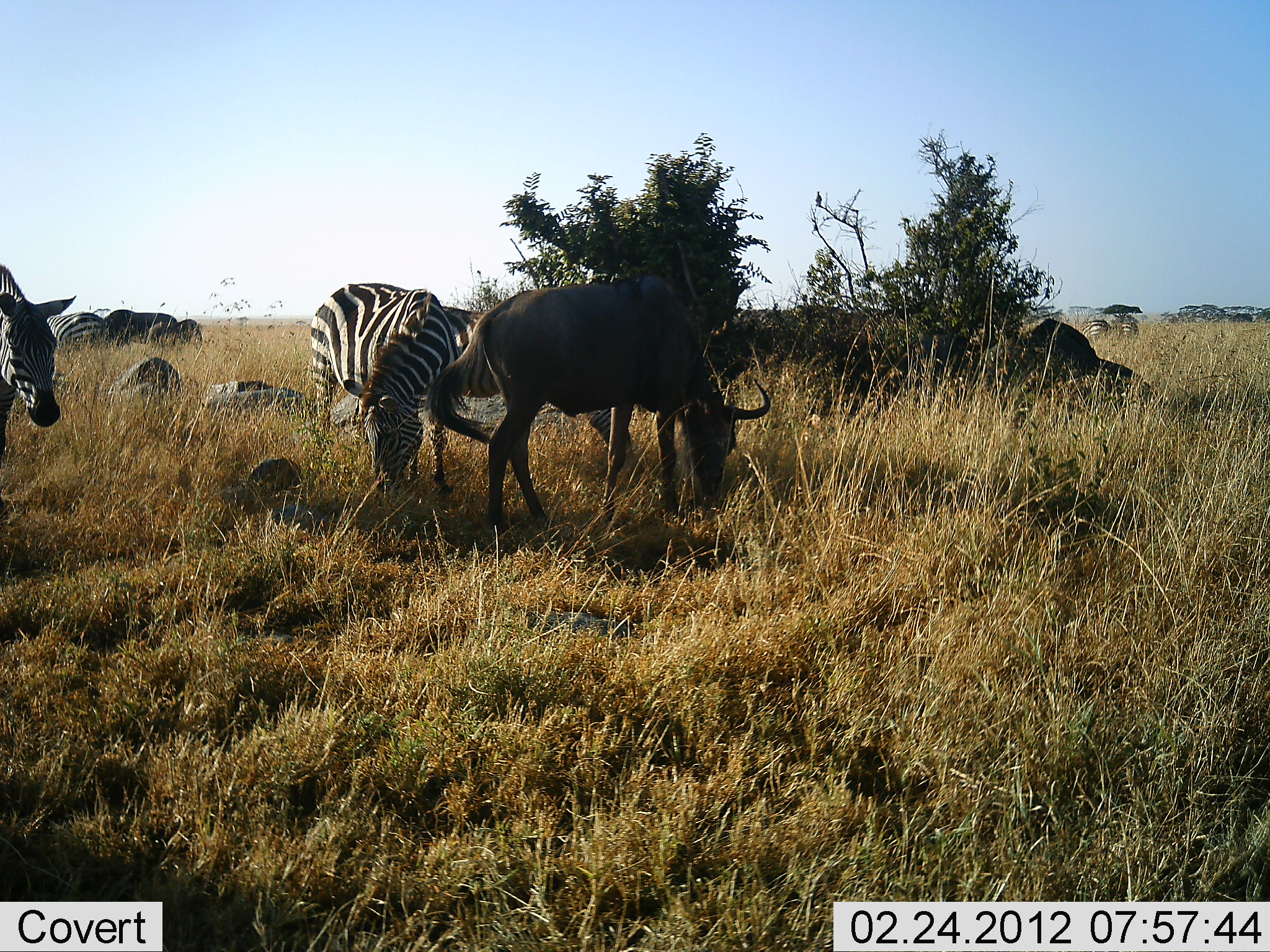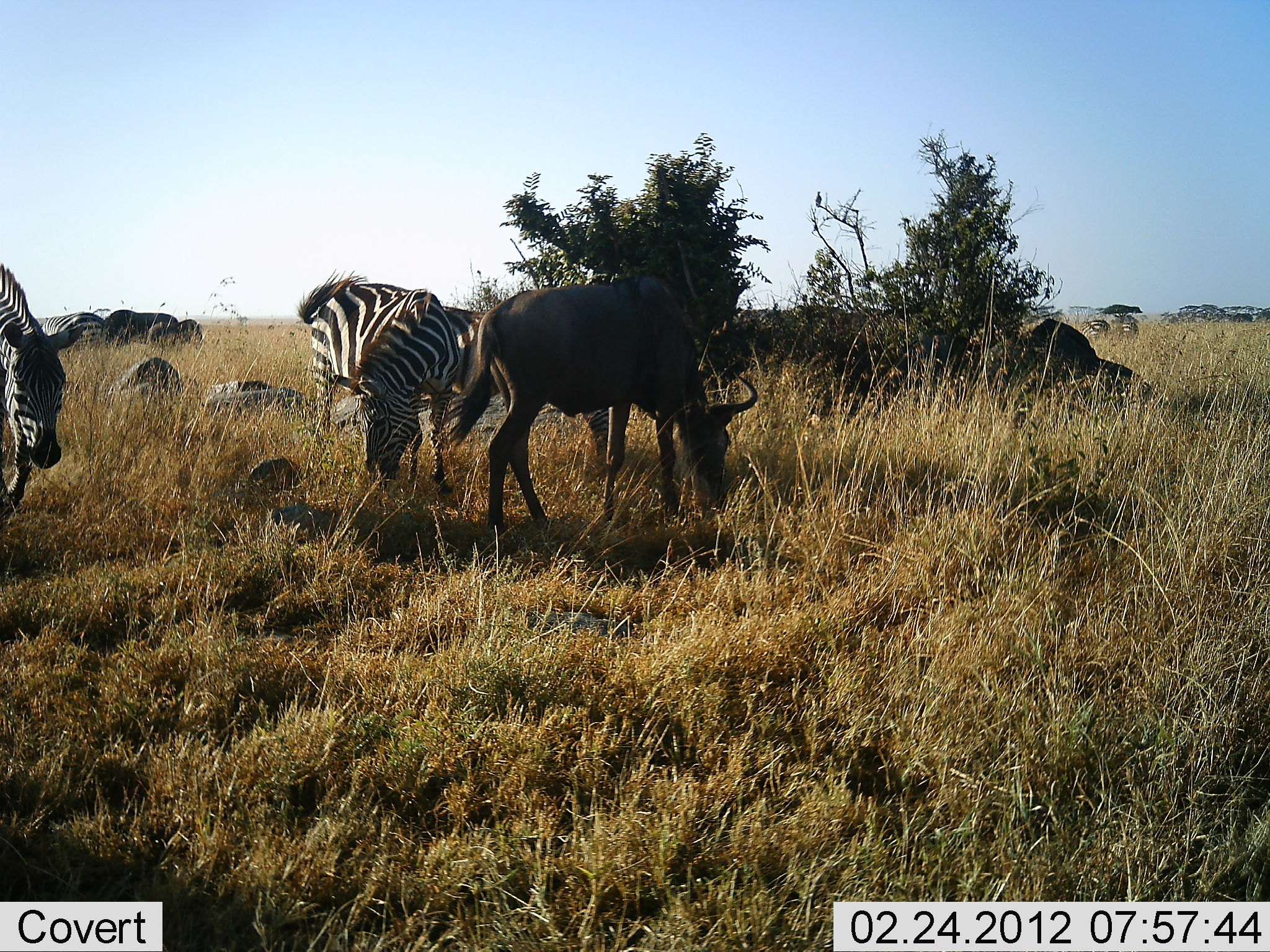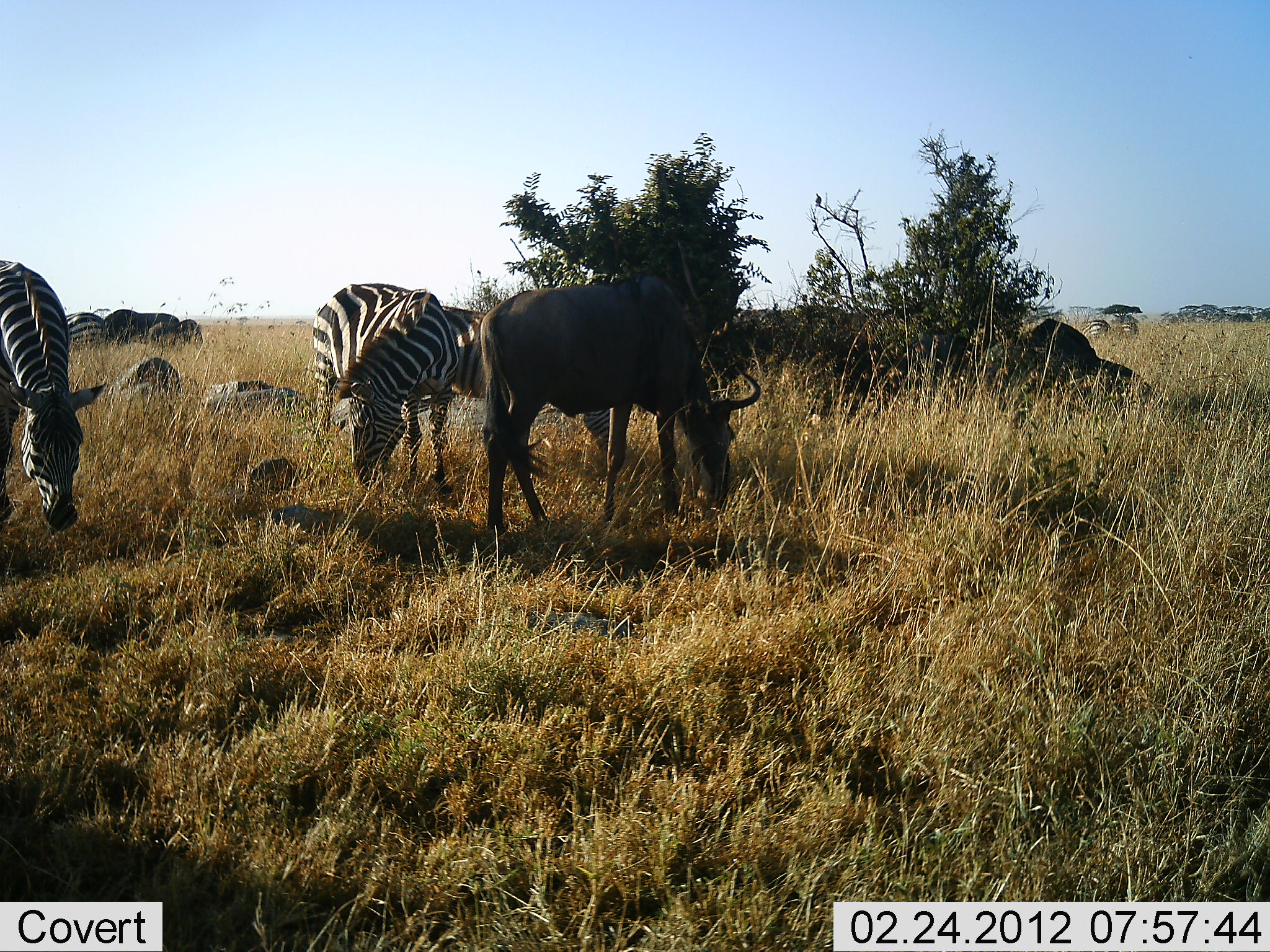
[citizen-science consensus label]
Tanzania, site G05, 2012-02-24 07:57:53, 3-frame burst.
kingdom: Animalia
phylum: Chordata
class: Mammalia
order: Artiodactyla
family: Bovidae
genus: Connochaetes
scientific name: Connochaetes taurinus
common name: blue wildebeest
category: wildebeest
Wildebeest (blue wildebeest) (Connochaetes taurinus), count 1. Behavior (volunteer vote fractions): standing 15%, resting 0%, moving 5%, interacting 0%. Young present (vote fraction): 0%. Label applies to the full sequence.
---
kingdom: Animalia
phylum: Chordata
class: Mammalia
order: Perissodactyla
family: Equidae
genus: Equus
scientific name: Equus quagga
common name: plains zebra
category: zebra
Zebra (plains zebra) (Equus quagga), count 4. Behavior (volunteer vote fractions): standing 27%, resting 9%, moving 27%, interacting 0%. Young present (vote fraction): 0%. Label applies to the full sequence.